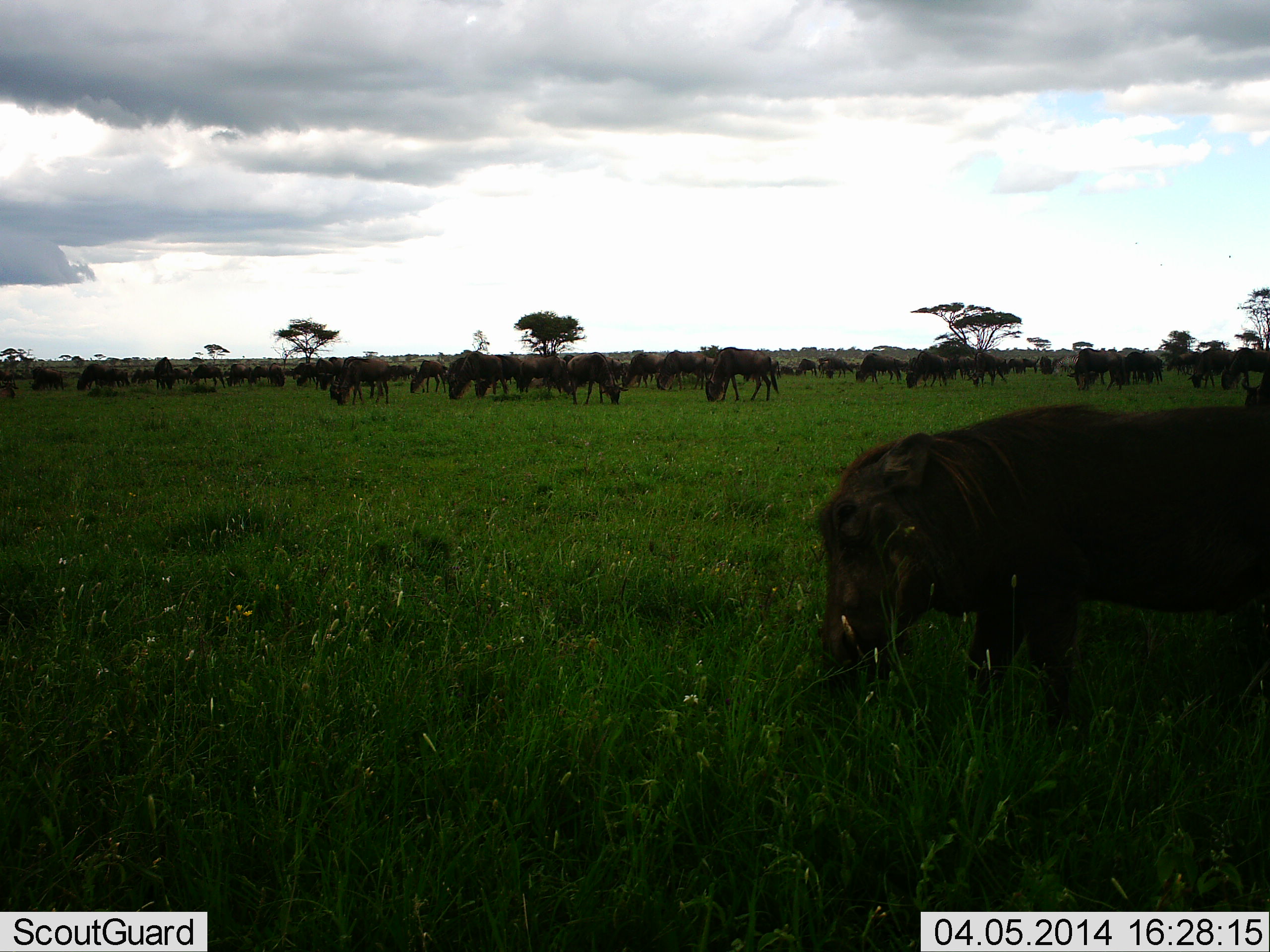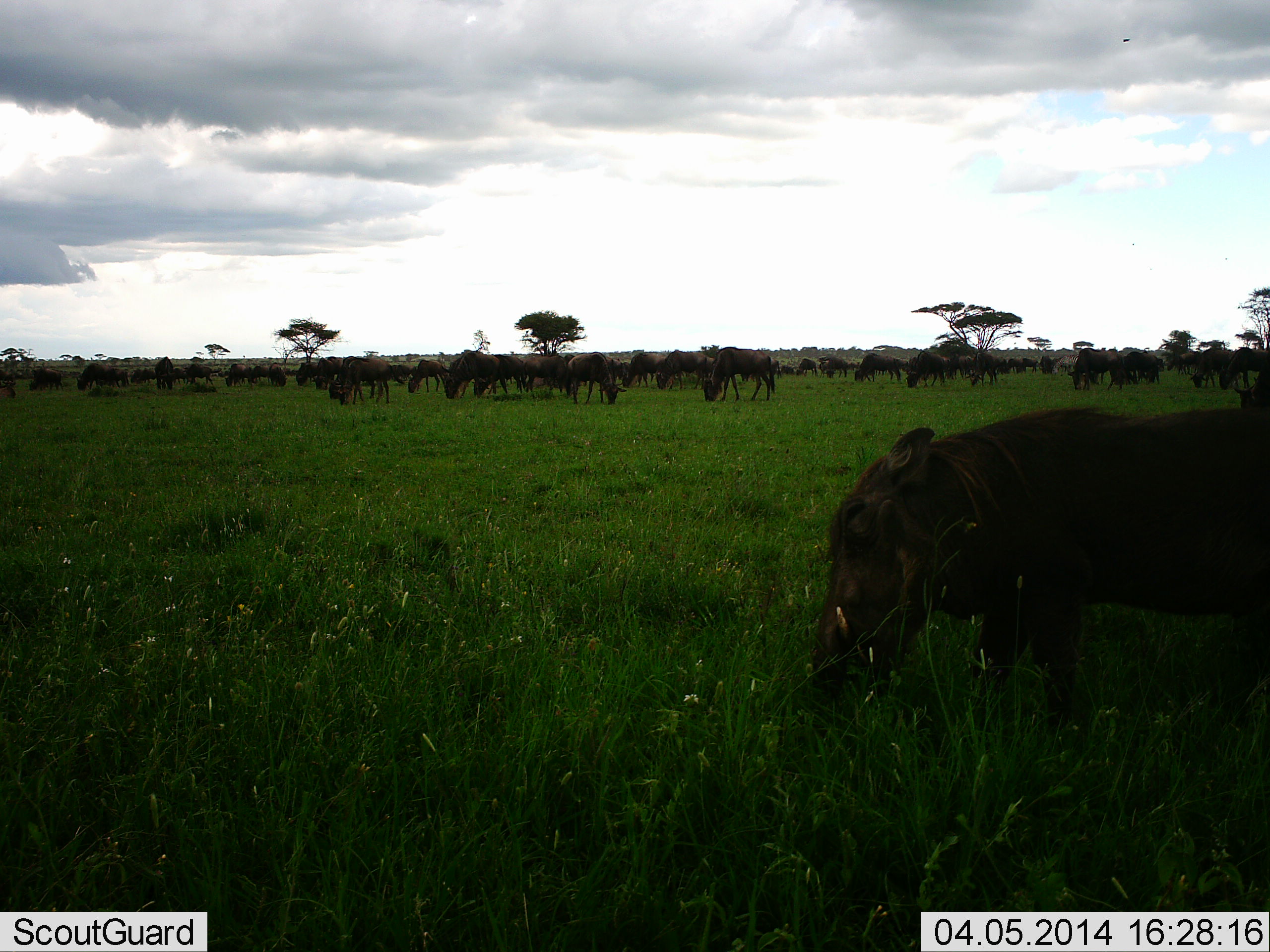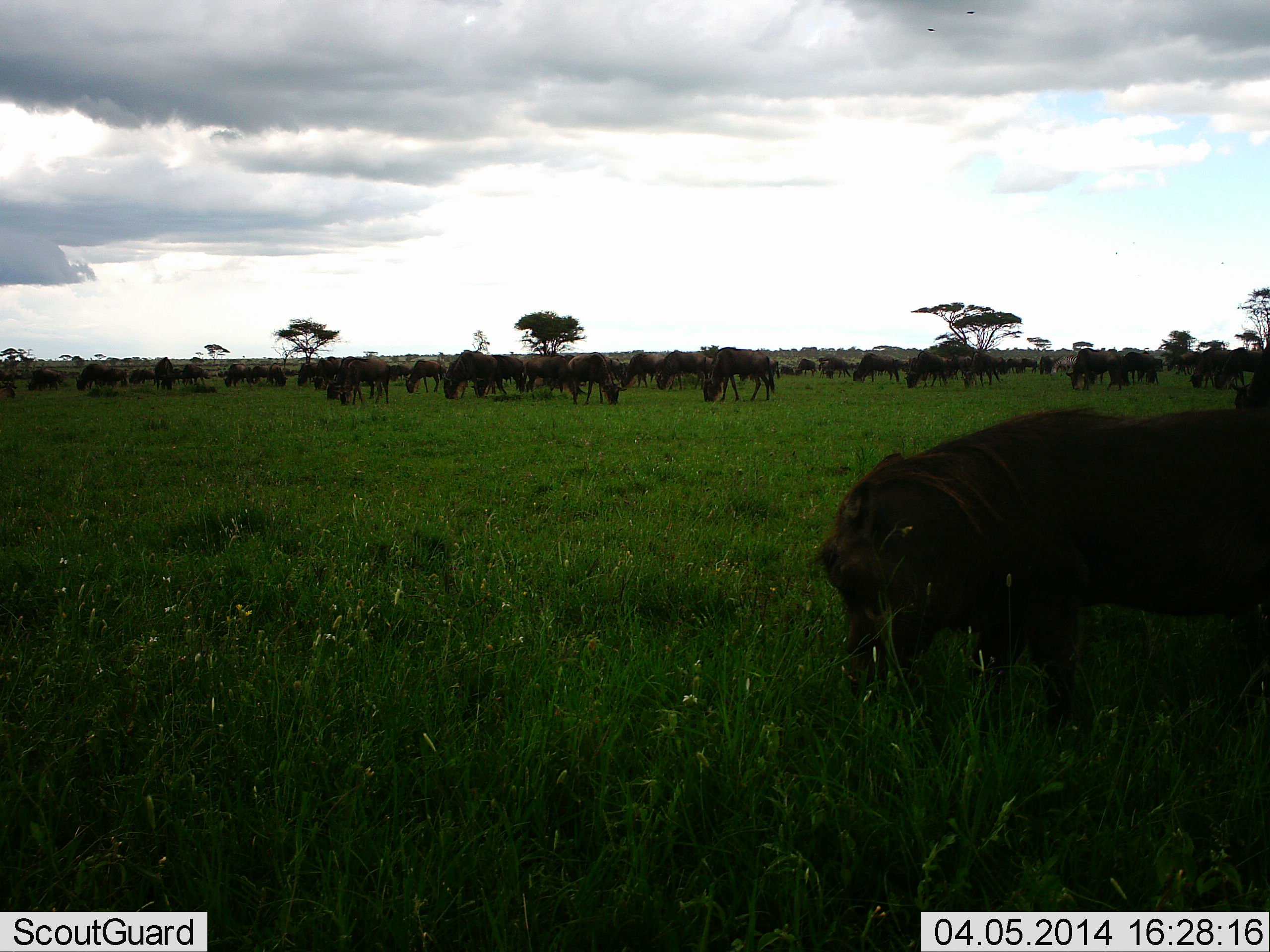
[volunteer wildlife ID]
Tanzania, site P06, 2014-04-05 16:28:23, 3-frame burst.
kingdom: Animalia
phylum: Chordata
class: Mammalia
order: Artiodactyla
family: Suidae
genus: Phacochoerus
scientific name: Phacochoerus africanus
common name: warthog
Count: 1.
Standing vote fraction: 0%.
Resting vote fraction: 0%.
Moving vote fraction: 10%.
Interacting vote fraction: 0%.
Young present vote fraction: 0%.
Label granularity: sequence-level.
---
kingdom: Animalia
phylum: Chordata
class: Mammalia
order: Artiodactyla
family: Bovidae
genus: Connochaetes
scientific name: Connochaetes taurinus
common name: blue wildebeest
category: wildebeest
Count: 51+.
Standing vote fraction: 45%.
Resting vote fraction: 0%.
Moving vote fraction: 0%.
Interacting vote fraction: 0%.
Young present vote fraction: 0%.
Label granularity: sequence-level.